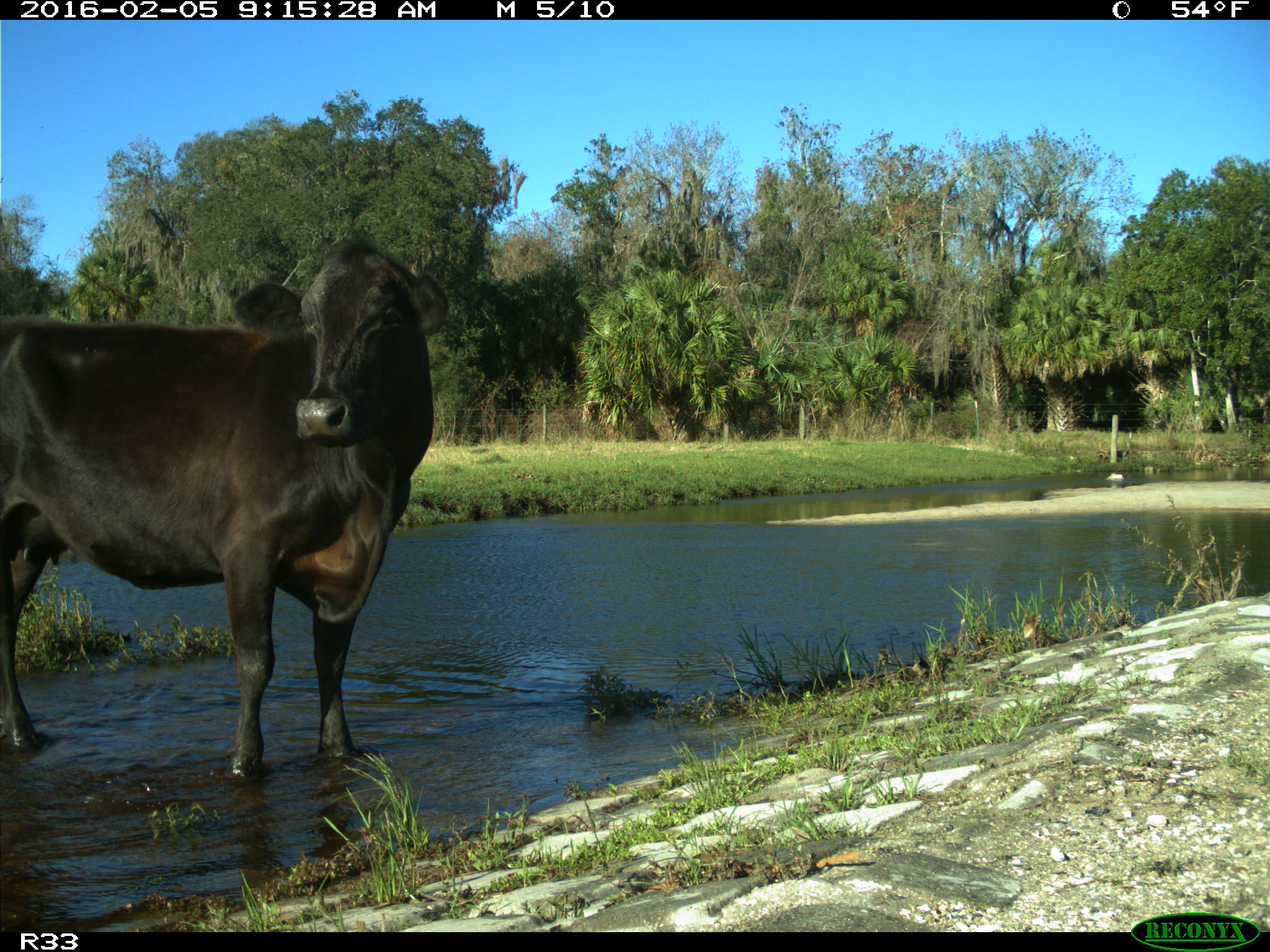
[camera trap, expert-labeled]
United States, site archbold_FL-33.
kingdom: Animalia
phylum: Chordata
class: Mammalia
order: Artiodactyla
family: Bovidae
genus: Bos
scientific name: Bos taurus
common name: domestic cow